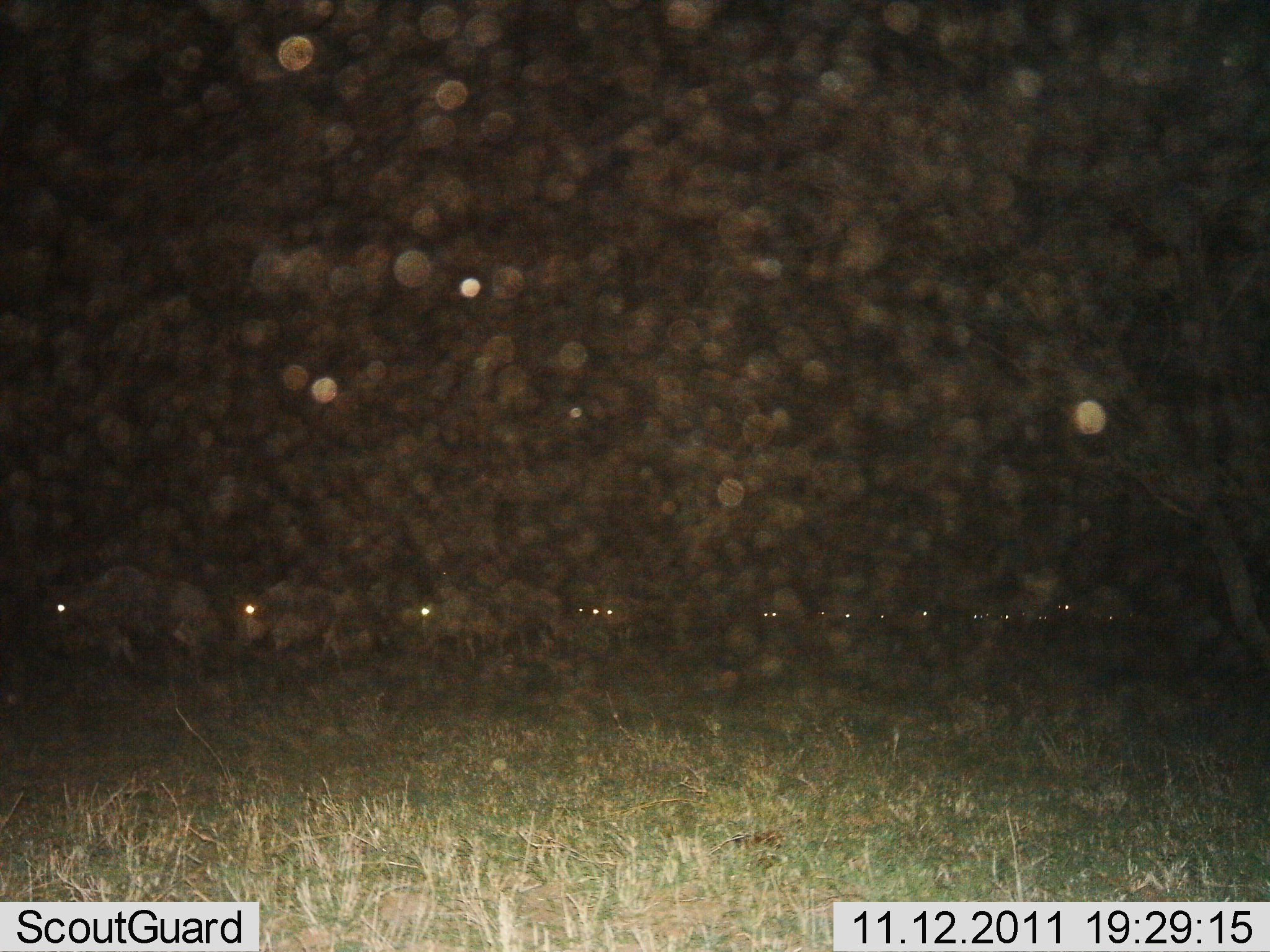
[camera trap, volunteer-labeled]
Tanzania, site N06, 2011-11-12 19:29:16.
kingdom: Animalia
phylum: Chordata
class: Mammalia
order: Artiodactyla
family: Bovidae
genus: Connochaetes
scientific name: Connochaetes taurinus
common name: blue wildebeest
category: wildebeest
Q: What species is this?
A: Wildebeest (blue wildebeest) (Connochaetes taurinus).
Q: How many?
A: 11-50.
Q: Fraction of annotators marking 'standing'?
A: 9%.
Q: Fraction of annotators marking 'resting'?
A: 0%.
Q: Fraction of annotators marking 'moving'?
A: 91%.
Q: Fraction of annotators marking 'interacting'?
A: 0%.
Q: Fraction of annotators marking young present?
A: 0%.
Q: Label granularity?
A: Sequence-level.